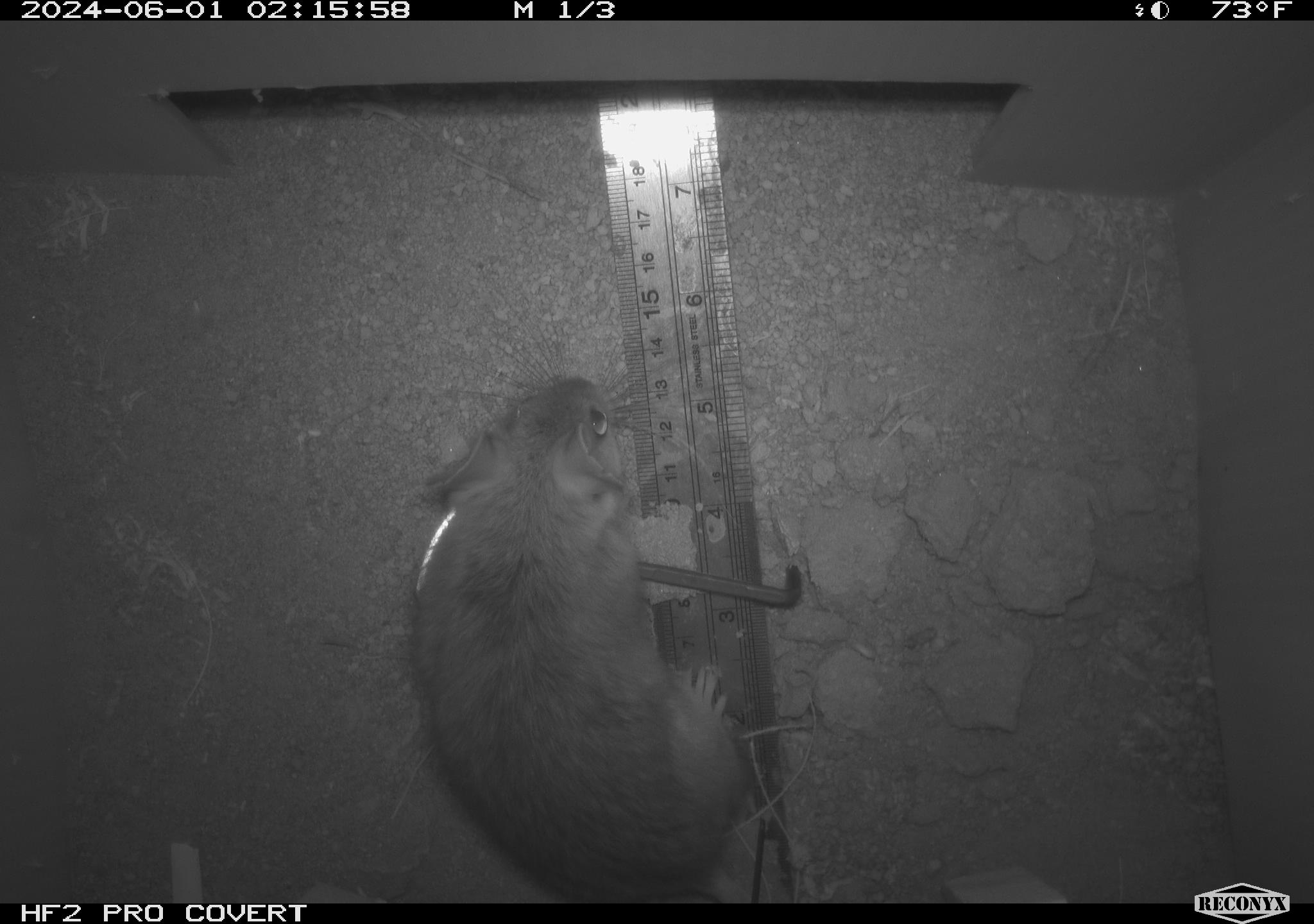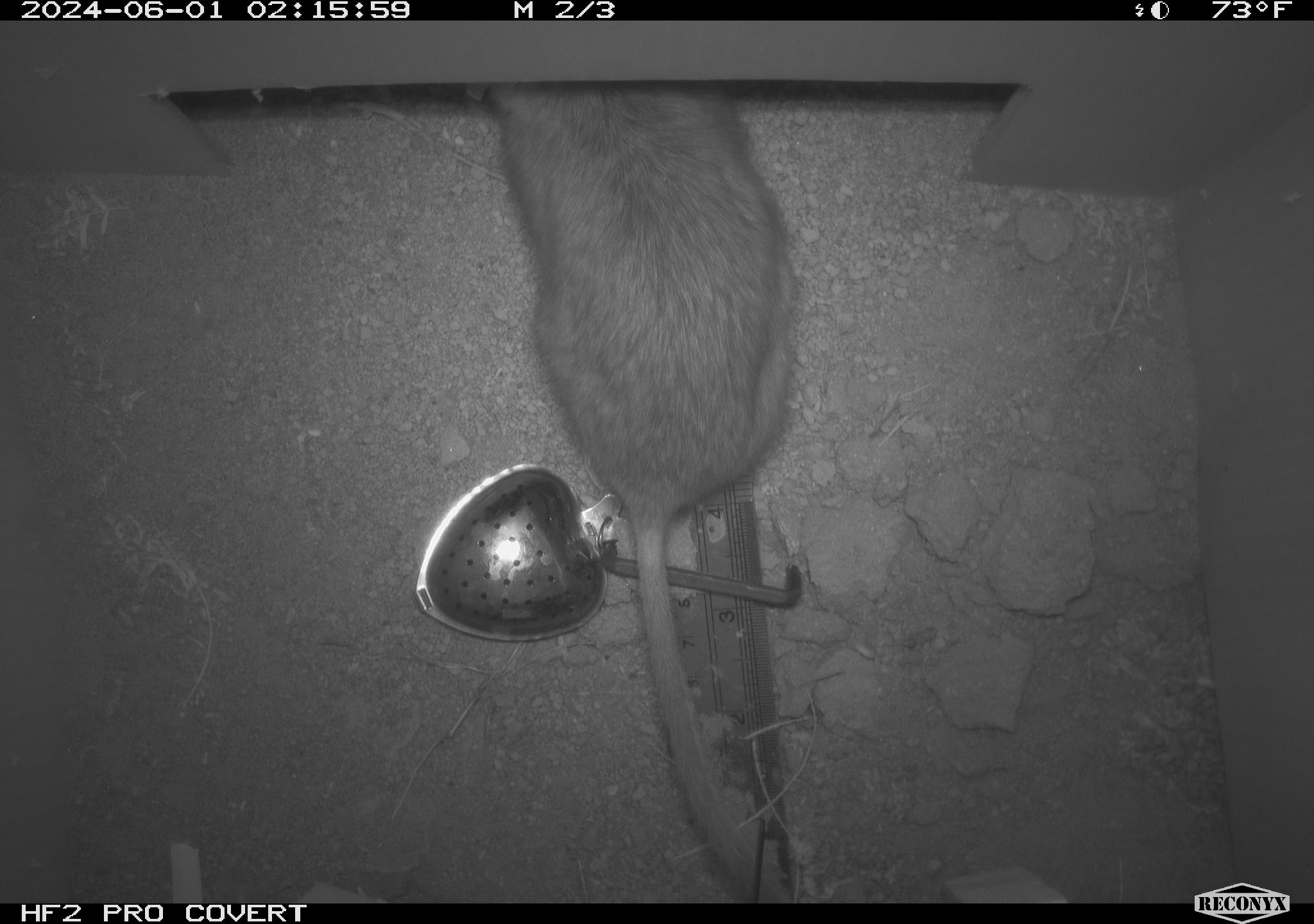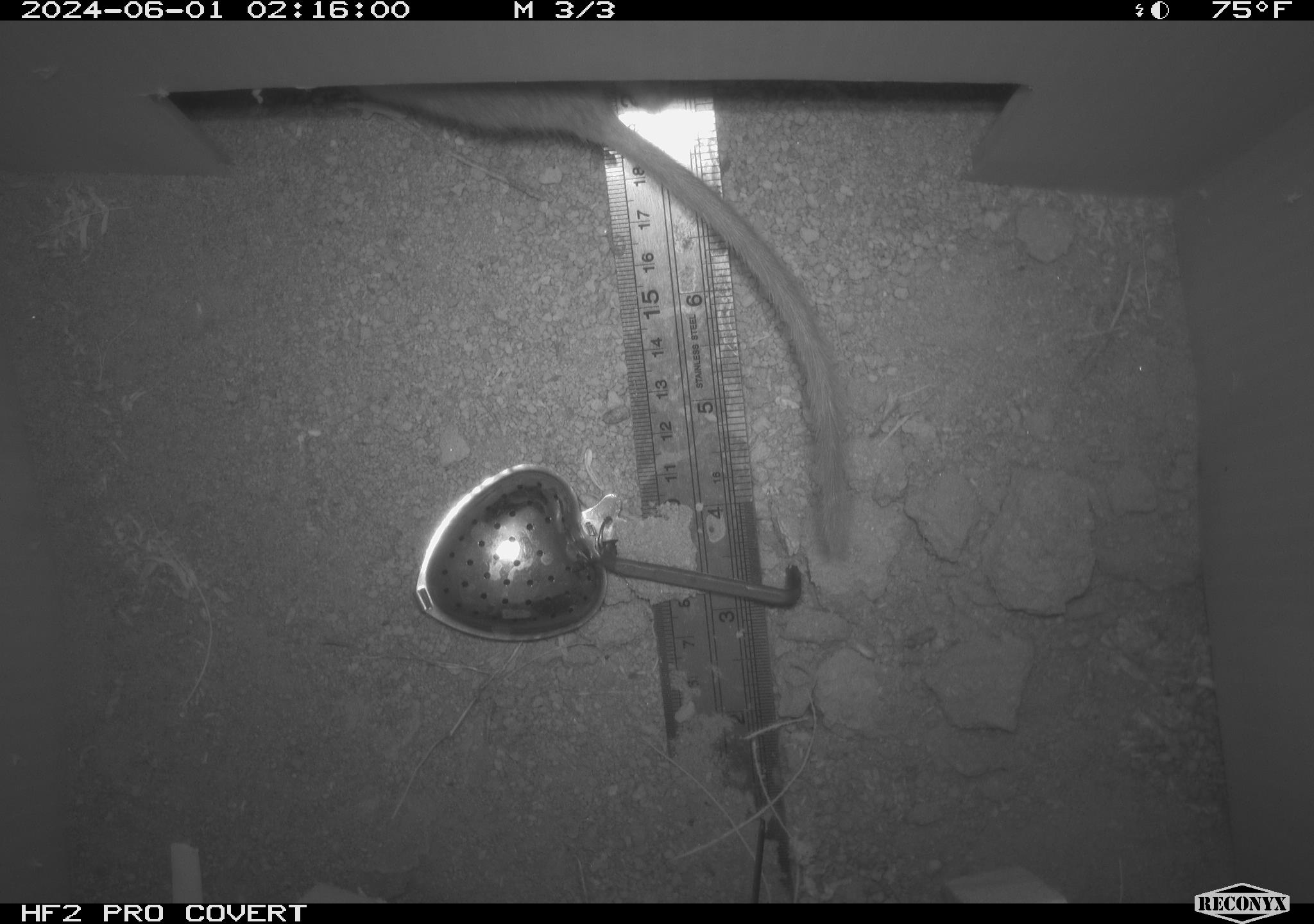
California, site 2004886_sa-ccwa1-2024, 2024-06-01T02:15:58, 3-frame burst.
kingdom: Animalia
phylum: Chordata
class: Mammalia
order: Rodentia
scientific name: Rodentia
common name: woodrat or rat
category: woodrat or rat species